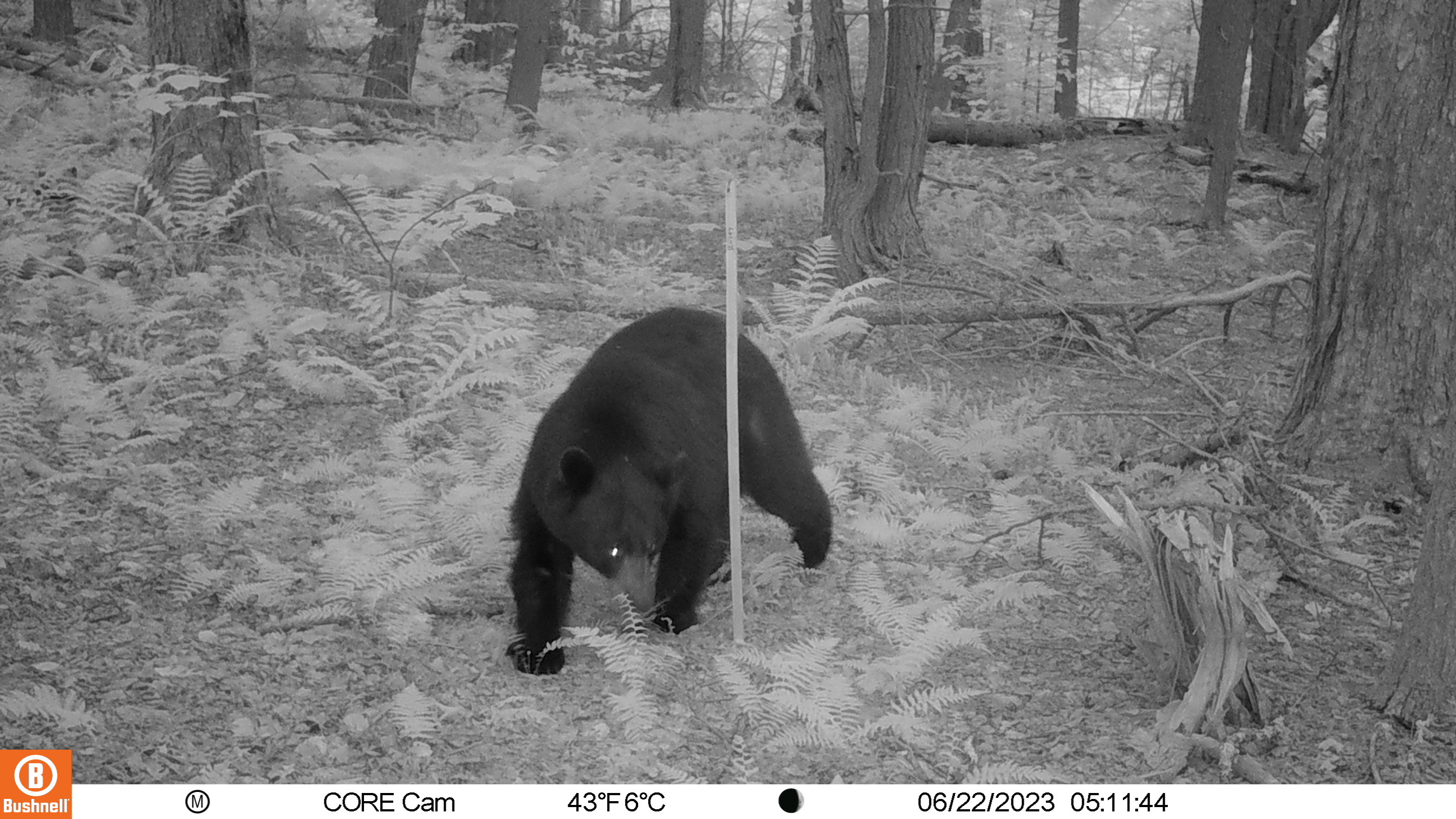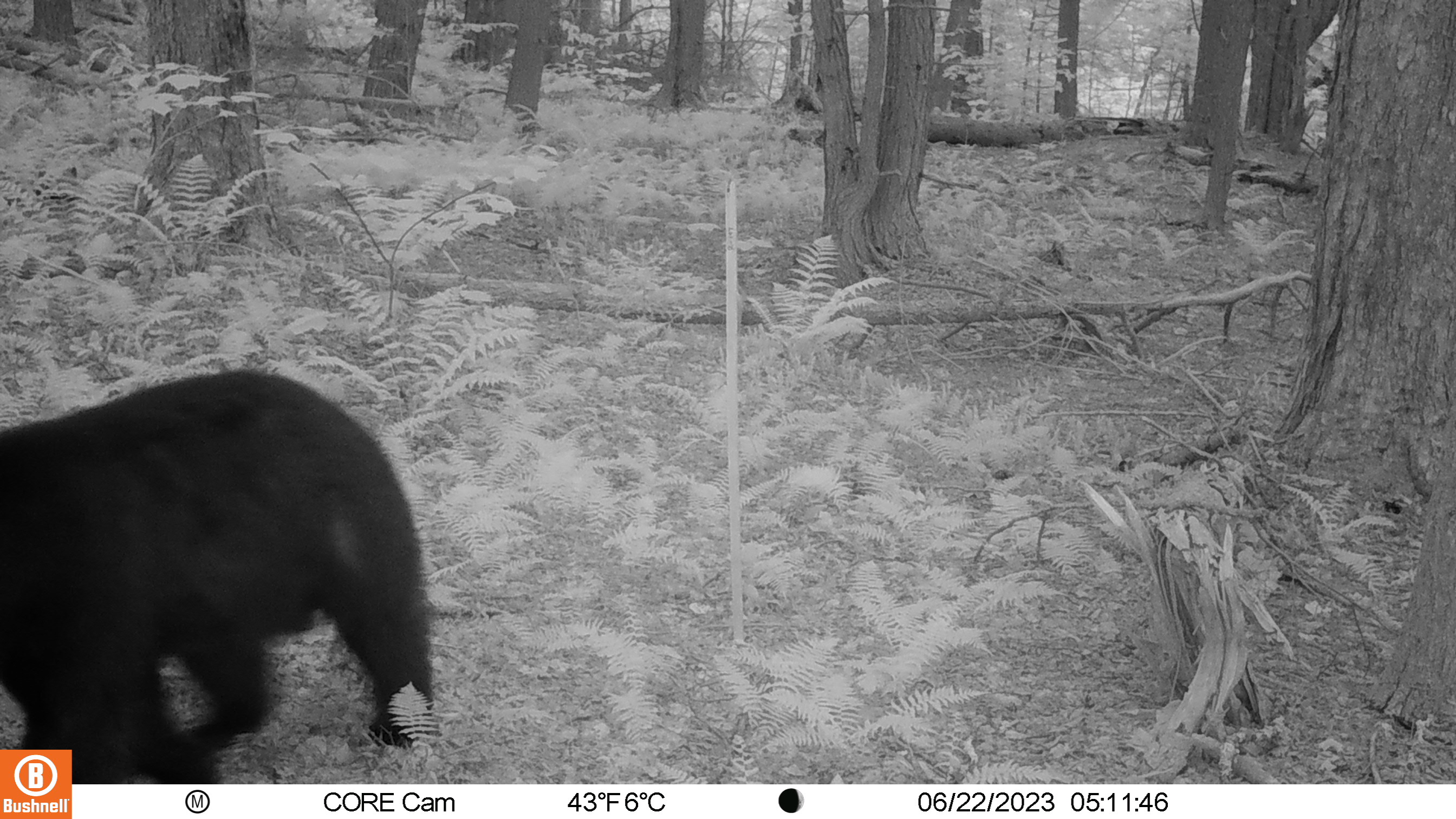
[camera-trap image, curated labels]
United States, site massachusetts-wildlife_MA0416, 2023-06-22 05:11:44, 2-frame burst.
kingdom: Animalia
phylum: Chordata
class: Mammalia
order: Carnivora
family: Ursidae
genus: Ursus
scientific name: Ursus americanus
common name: black bear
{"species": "black bear (Ursus americanus)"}